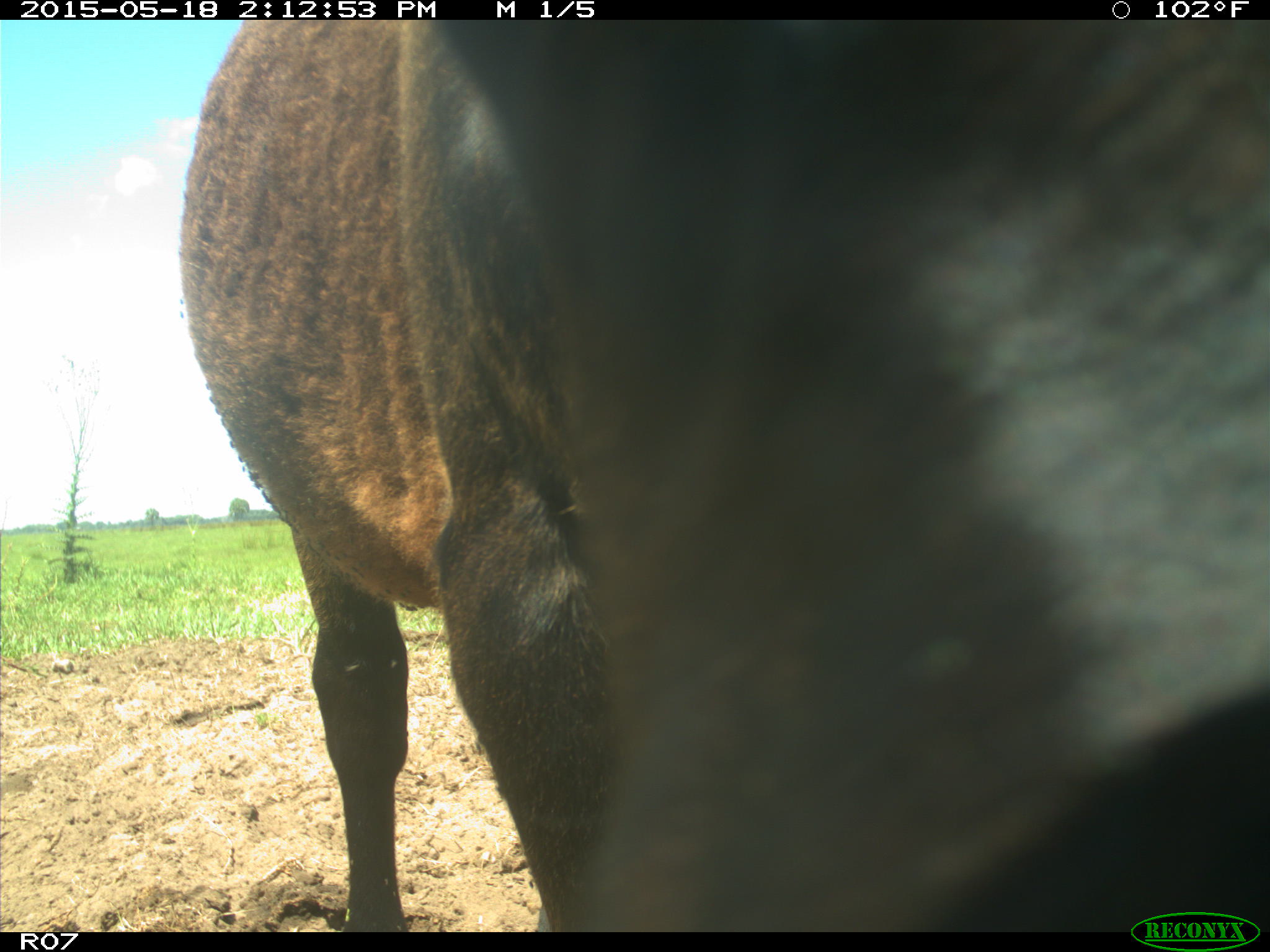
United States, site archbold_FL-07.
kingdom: Animalia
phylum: Chordata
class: Mammalia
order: Artiodactyla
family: Bovidae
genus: Bos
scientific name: Bos taurus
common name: domestic cow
Bos taurus (domestic cow).